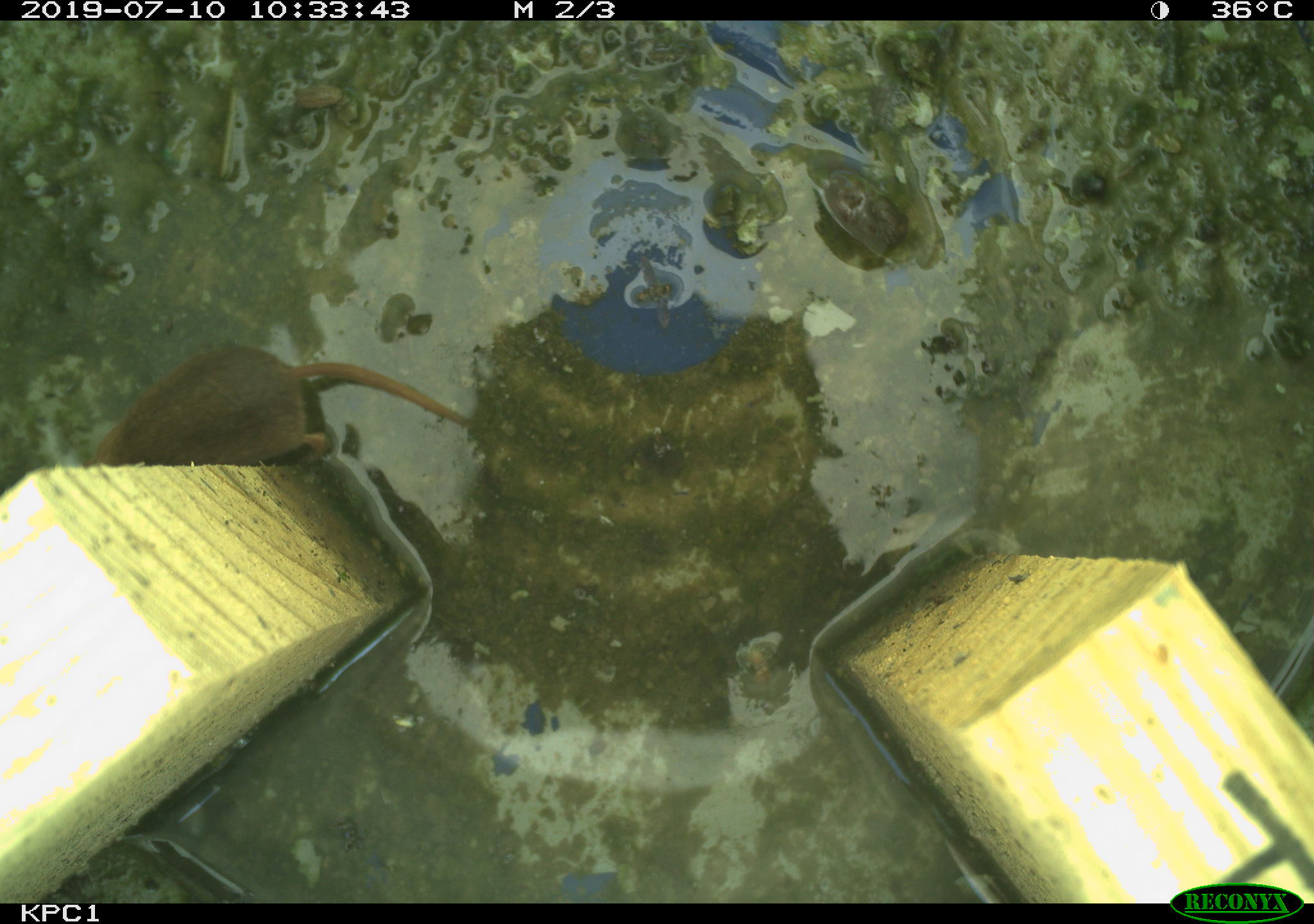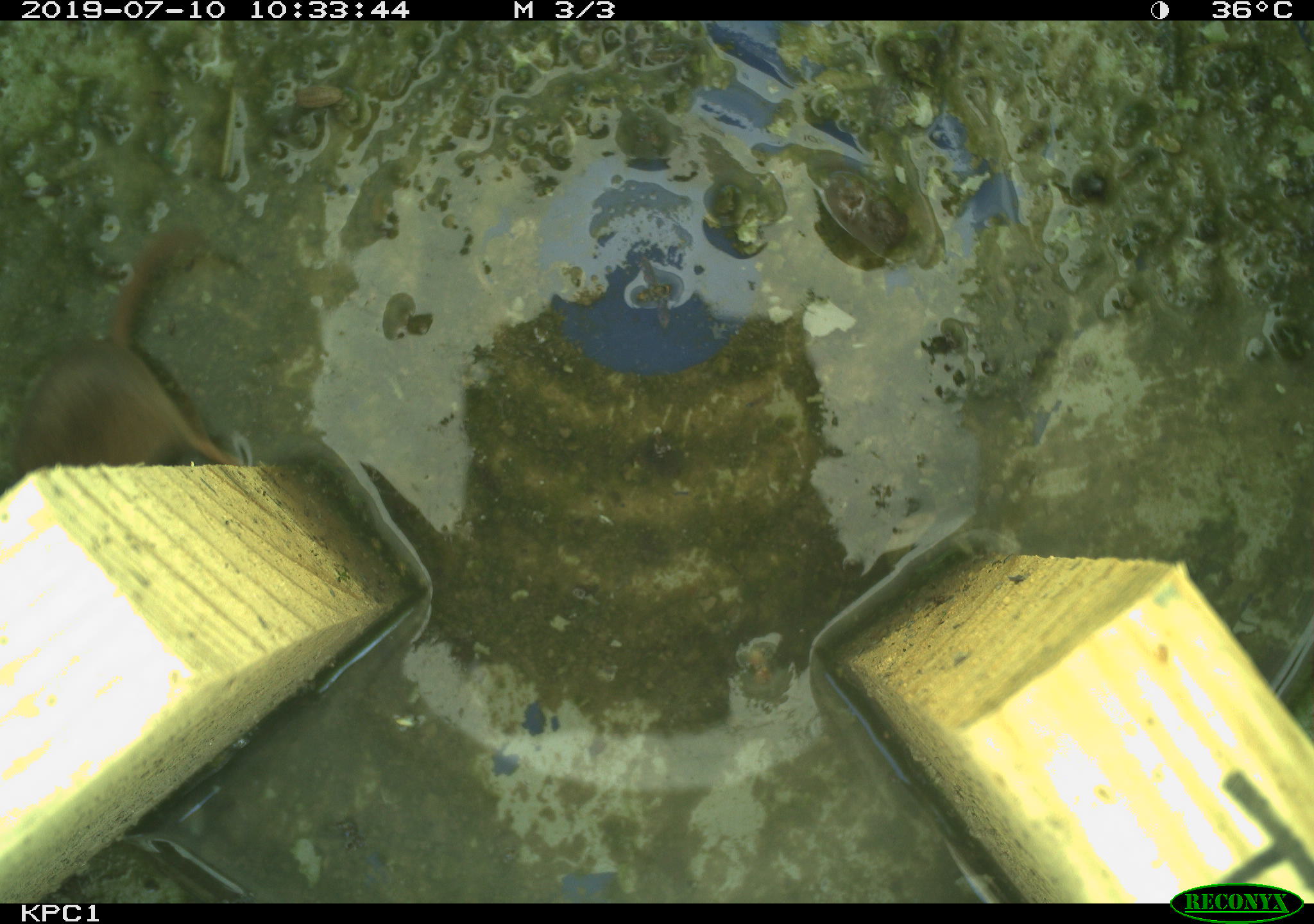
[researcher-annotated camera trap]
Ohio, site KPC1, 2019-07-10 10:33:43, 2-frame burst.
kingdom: Animalia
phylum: Chordata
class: Mammalia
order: Eulipotyphla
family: Soricidae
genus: Sorex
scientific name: Sorex cinereus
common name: masked shrew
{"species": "masked shrew (Sorex cinereus)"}